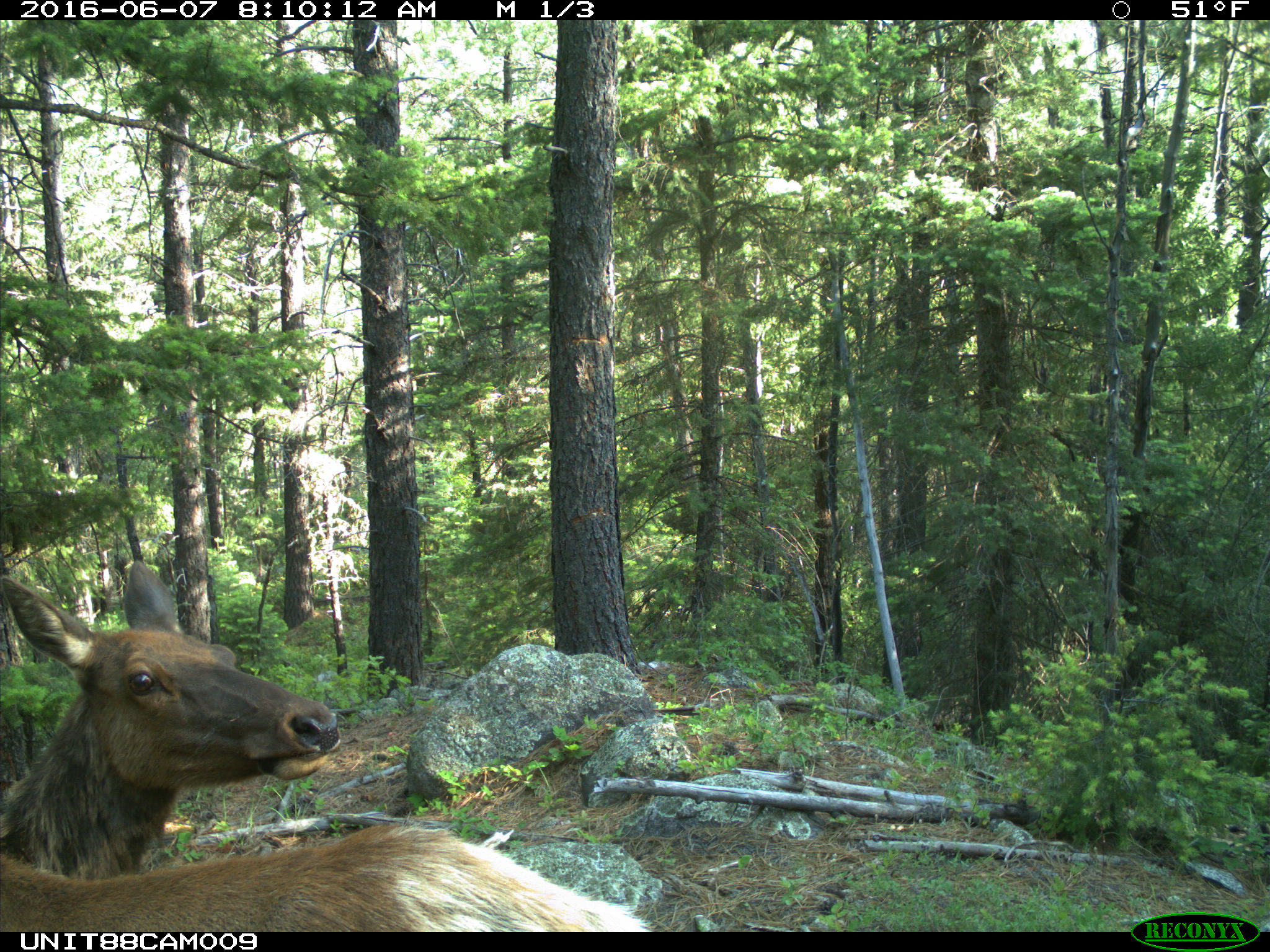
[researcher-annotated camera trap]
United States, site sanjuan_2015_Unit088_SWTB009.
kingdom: Animalia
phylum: Chordata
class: Mammalia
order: Artiodactyla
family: Cervidae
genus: Cervus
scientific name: Cervus elaphus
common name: red deer